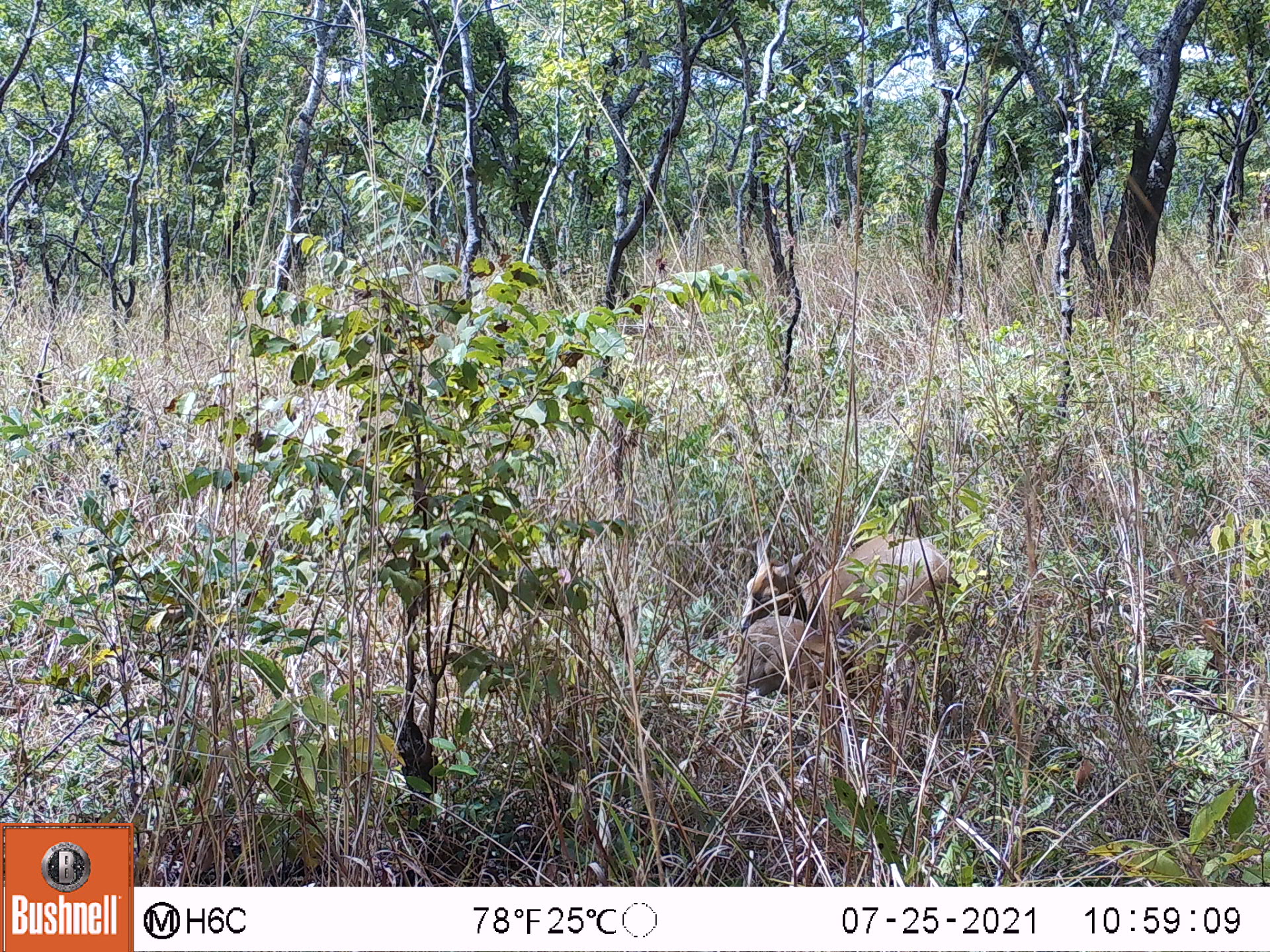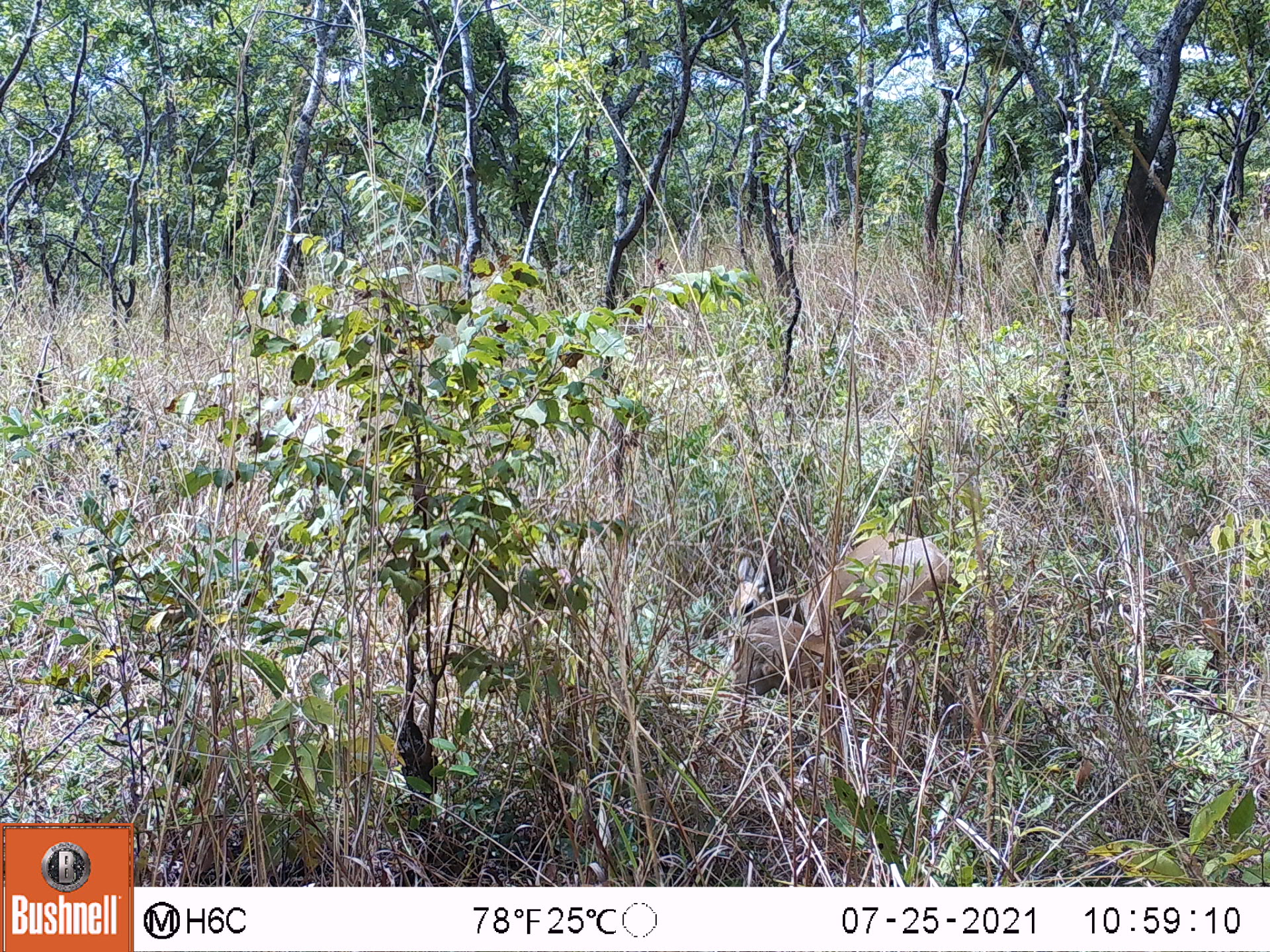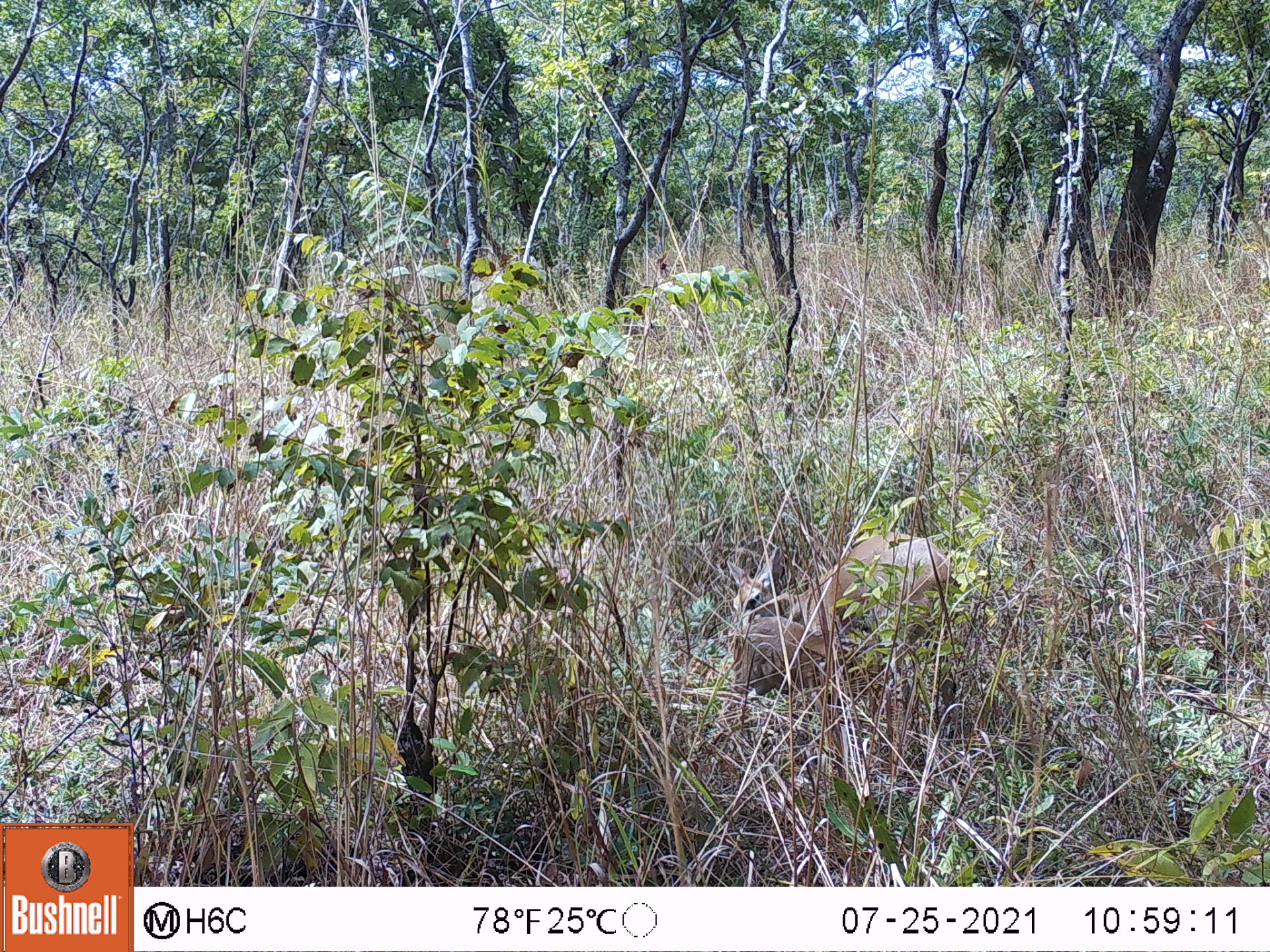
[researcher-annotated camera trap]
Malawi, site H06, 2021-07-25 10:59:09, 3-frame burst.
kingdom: Animalia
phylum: Chordata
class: Mammalia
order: Artiodactyla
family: Bovidae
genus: Sylvicapra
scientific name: Sylvicapra grimmia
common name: common duiker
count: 2